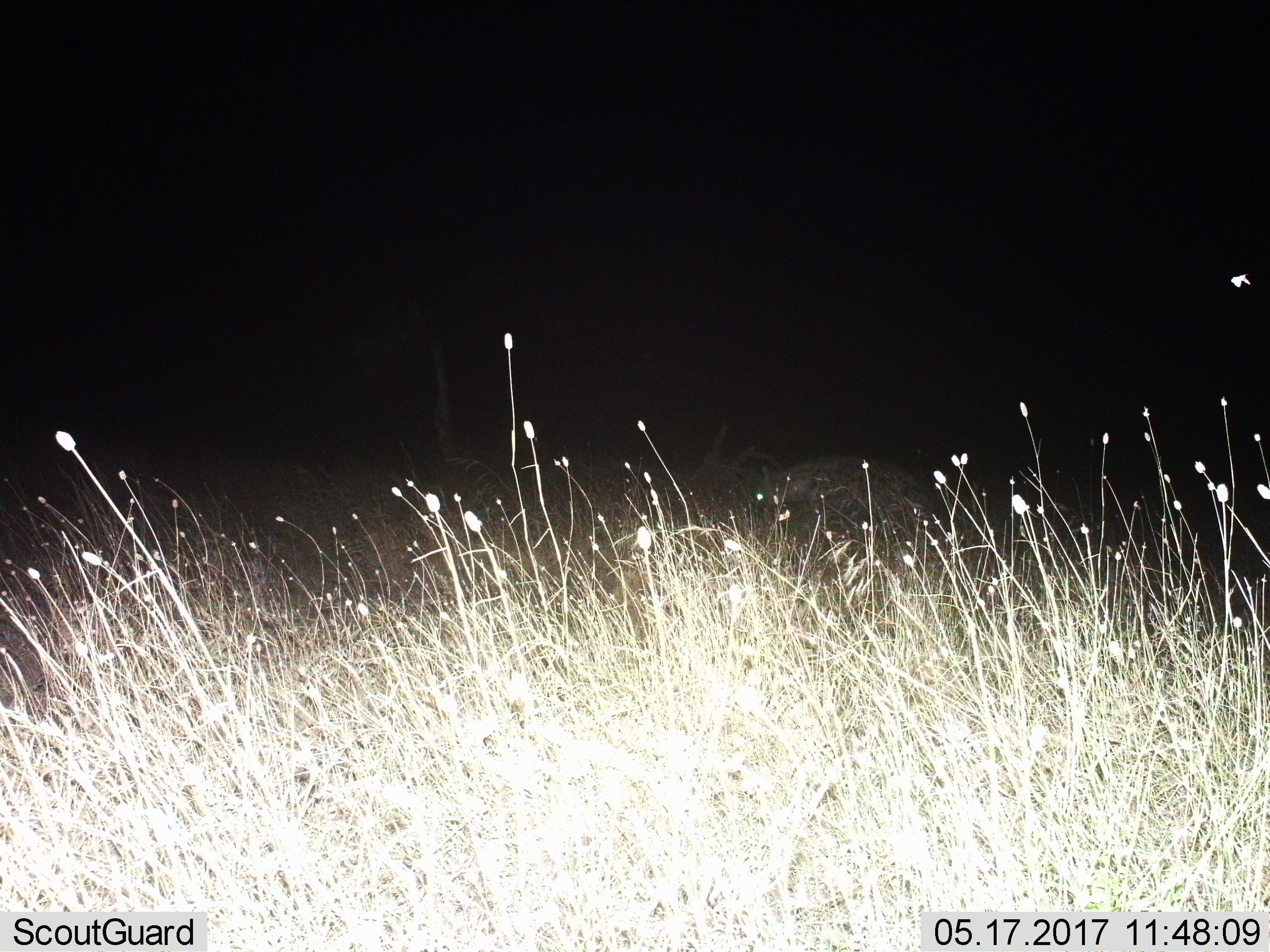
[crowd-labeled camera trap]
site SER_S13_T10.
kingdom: Animalia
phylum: Chordata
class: Mammalia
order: Carnivora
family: Hyaenidae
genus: Crocuta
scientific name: Crocuta crocuta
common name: spotted hyena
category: hyenaspotted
Hyenaspotted (spotted hyena) (Crocuta crocuta), count 1. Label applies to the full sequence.